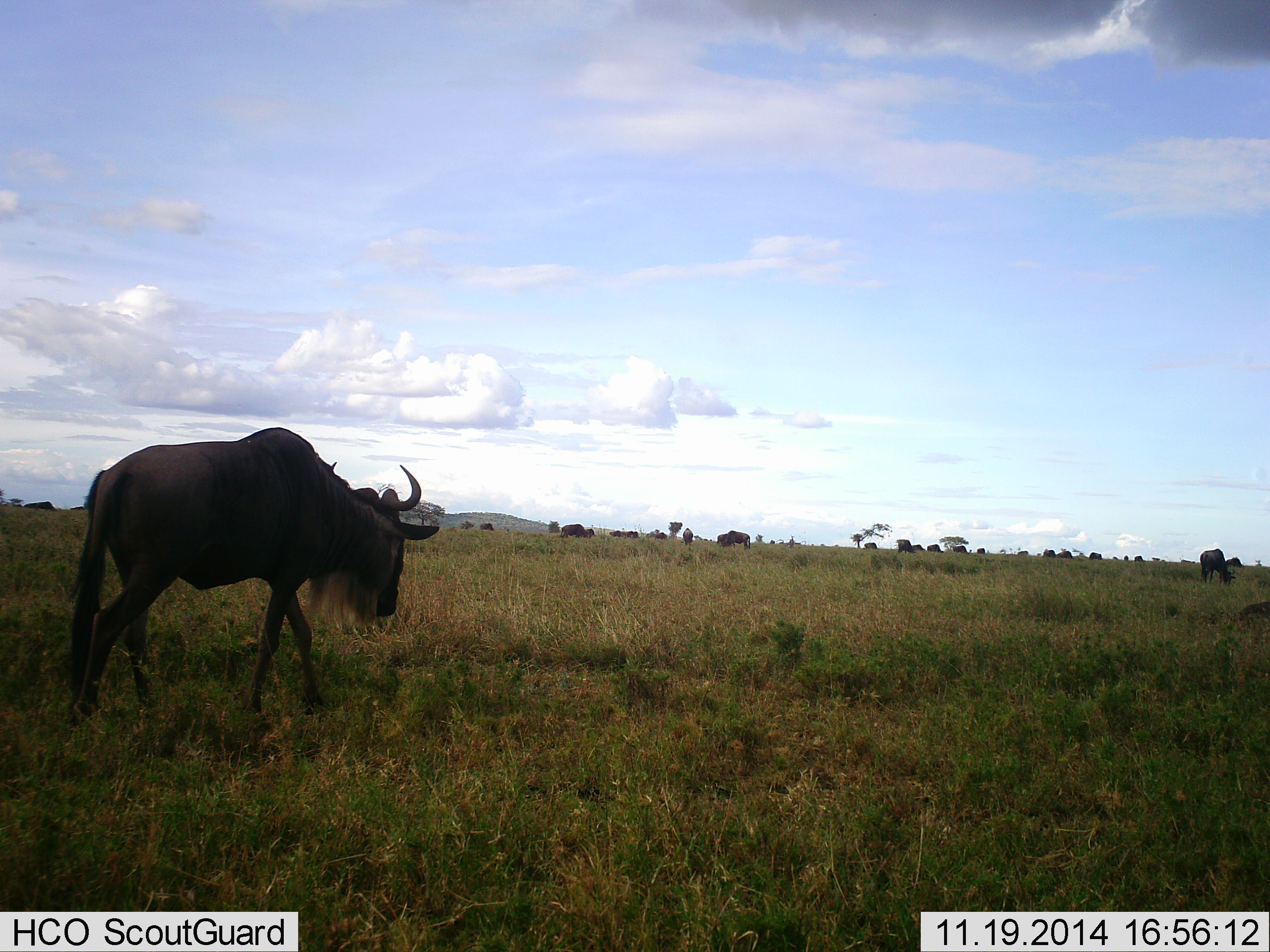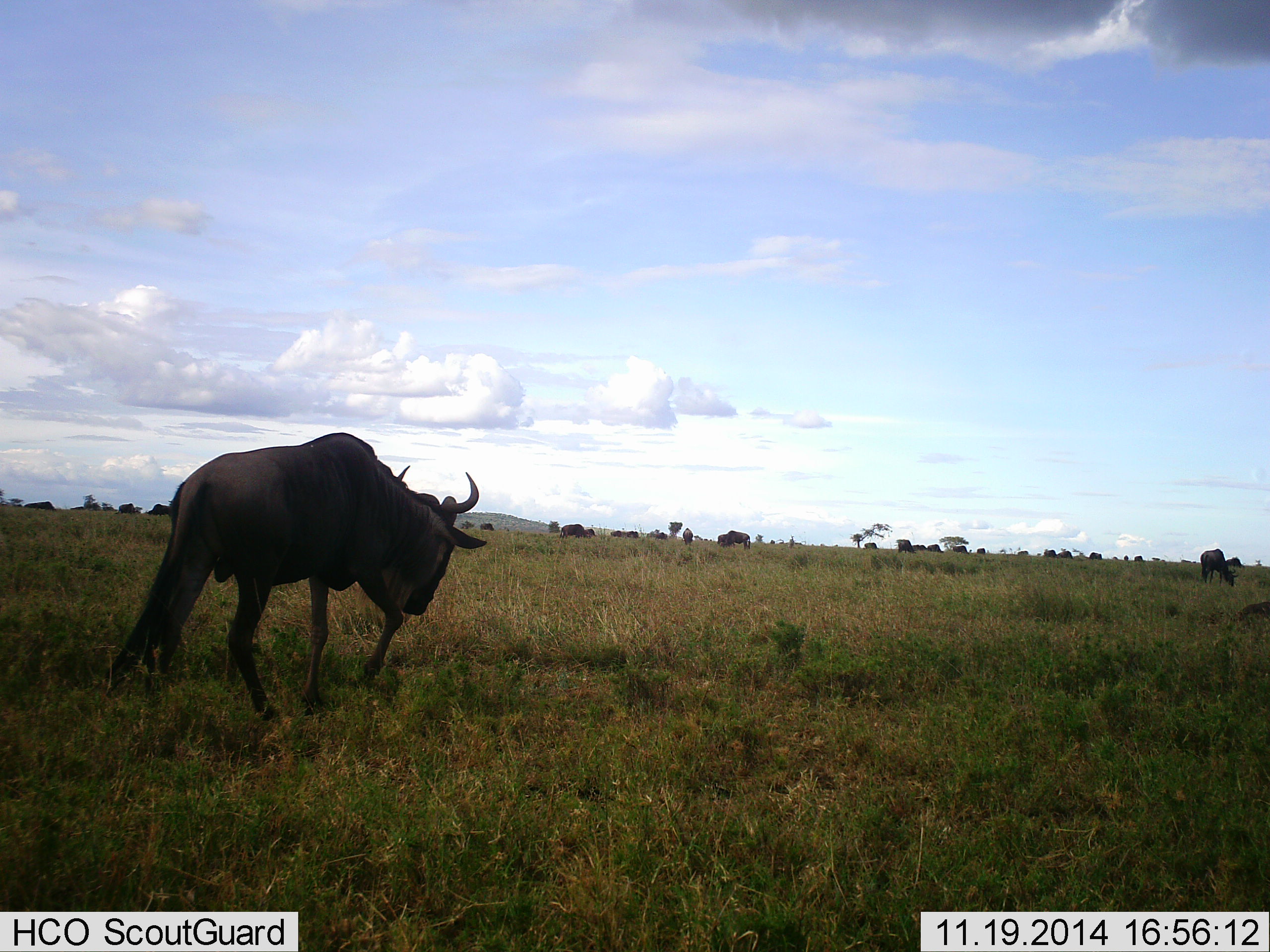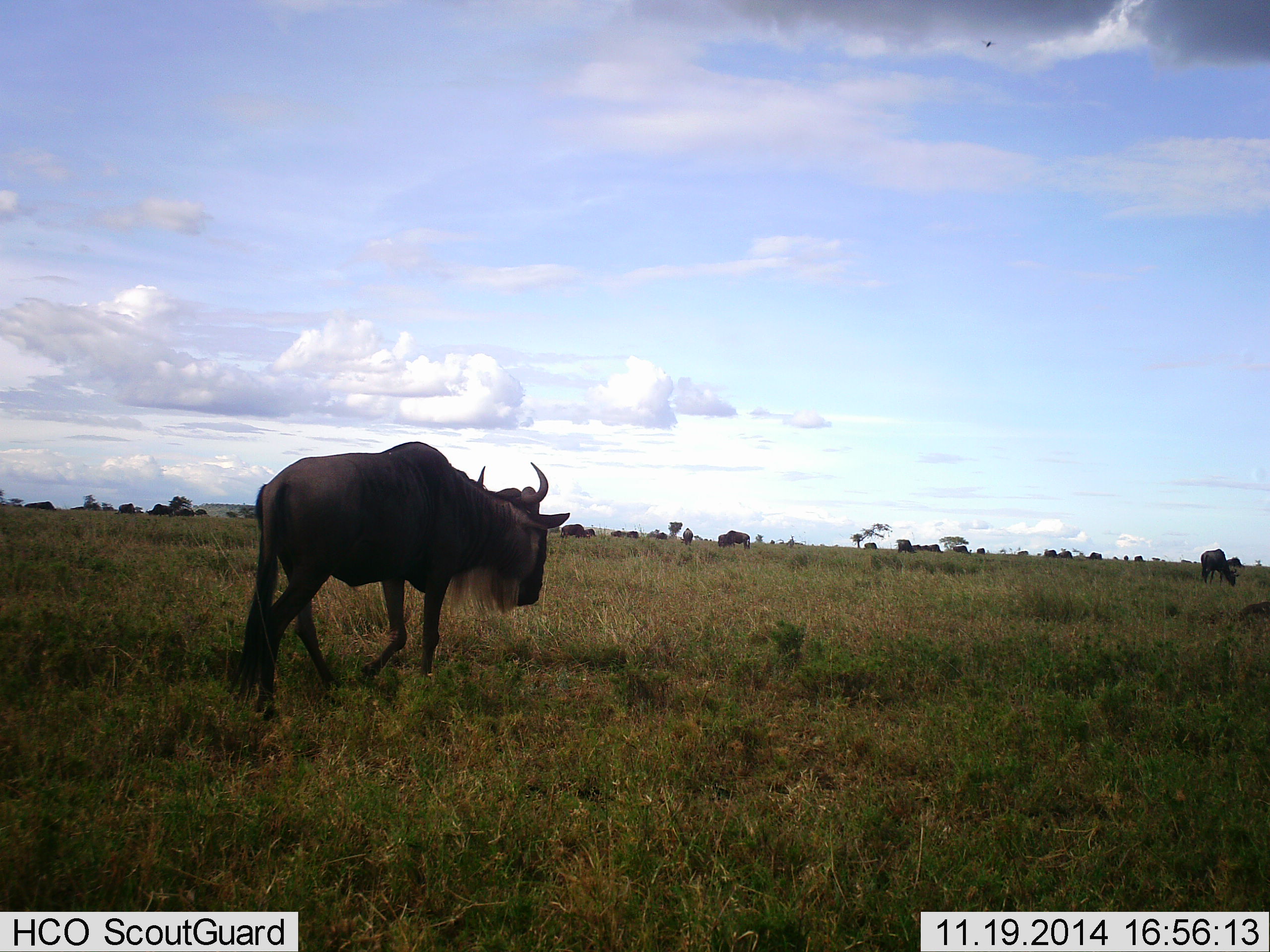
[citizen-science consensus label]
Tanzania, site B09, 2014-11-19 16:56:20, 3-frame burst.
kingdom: Animalia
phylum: Chordata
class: Mammalia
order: Artiodactyla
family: Bovidae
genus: Connochaetes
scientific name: Connochaetes taurinus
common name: blue wildebeest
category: wildebeest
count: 11-50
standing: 20%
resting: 0%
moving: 100%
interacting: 0%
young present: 0%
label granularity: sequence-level